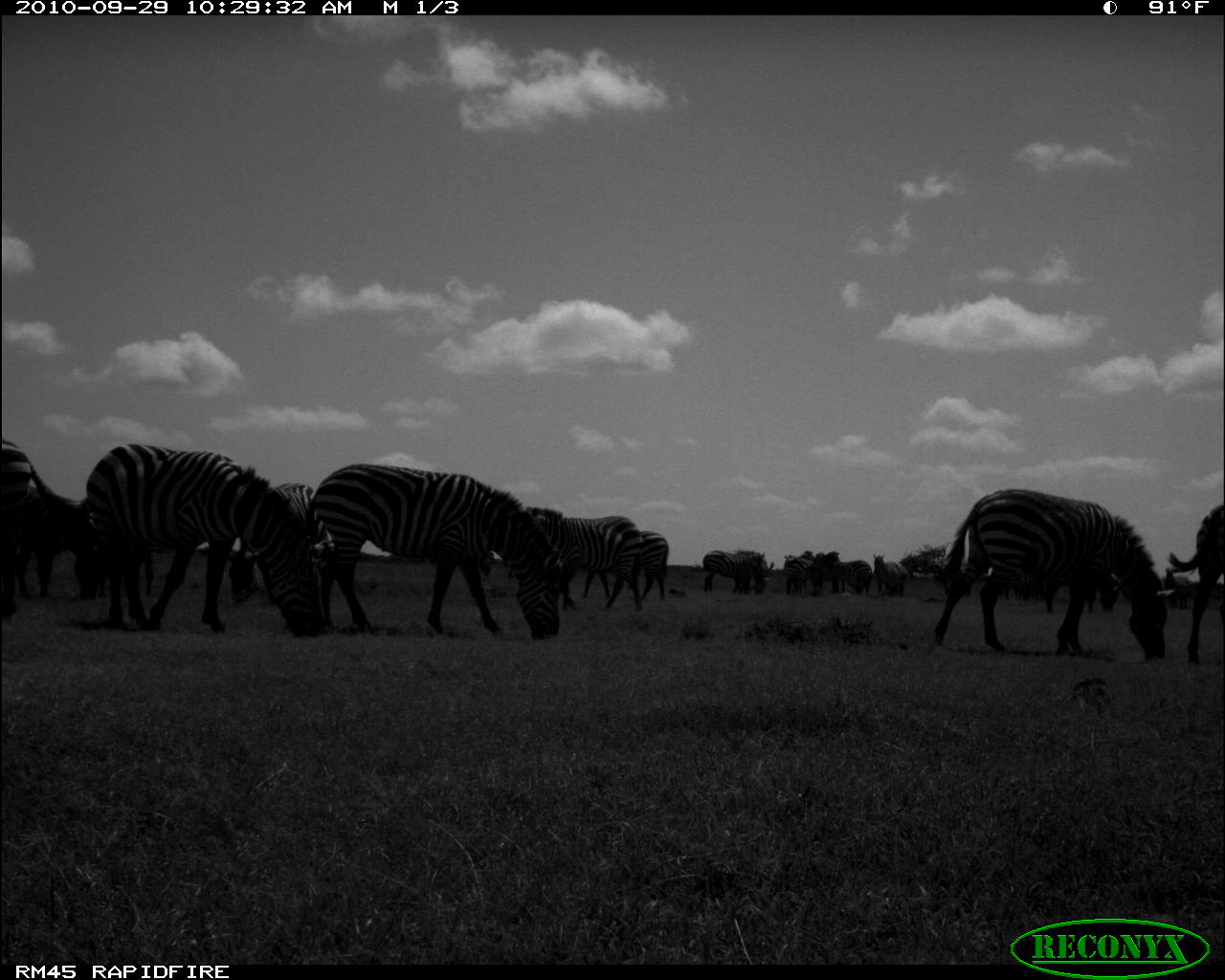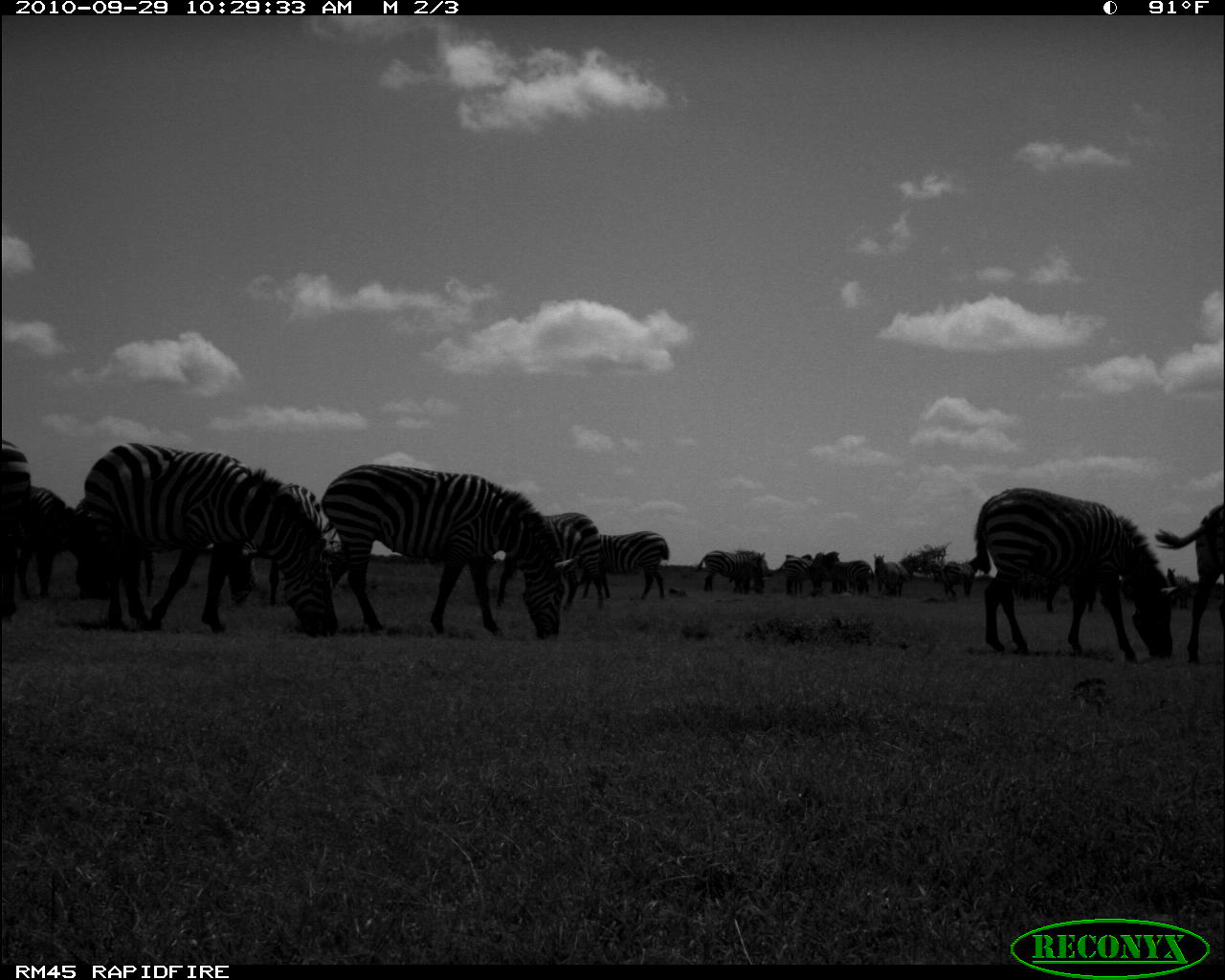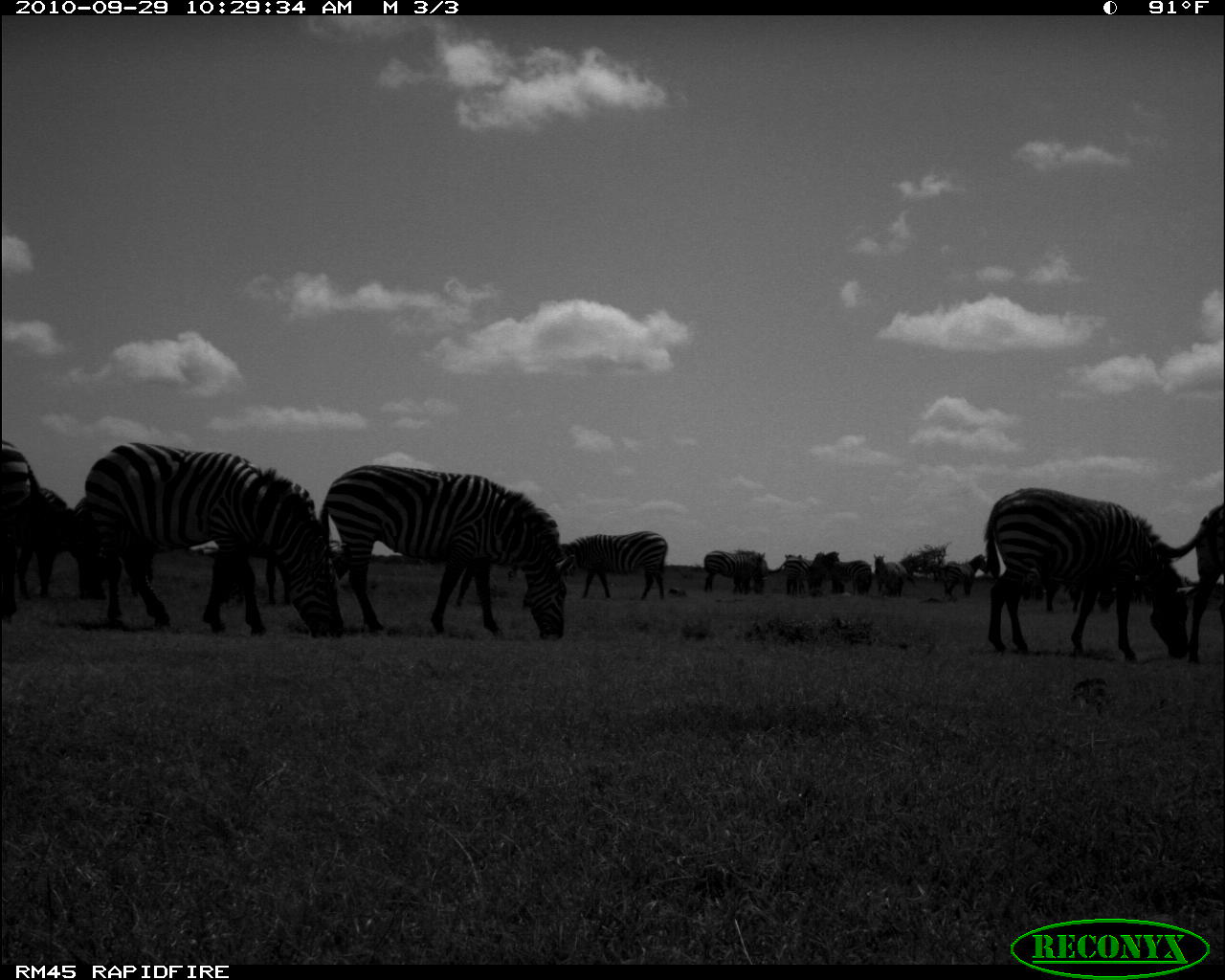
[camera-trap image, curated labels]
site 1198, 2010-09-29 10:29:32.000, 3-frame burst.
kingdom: Animalia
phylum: Chordata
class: Mammalia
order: Perissodactyla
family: Equidae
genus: Equus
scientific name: Equus quagga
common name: plains zebra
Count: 17.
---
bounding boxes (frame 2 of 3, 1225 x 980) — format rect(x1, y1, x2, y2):
group: rect(0, 439, 1223, 656)